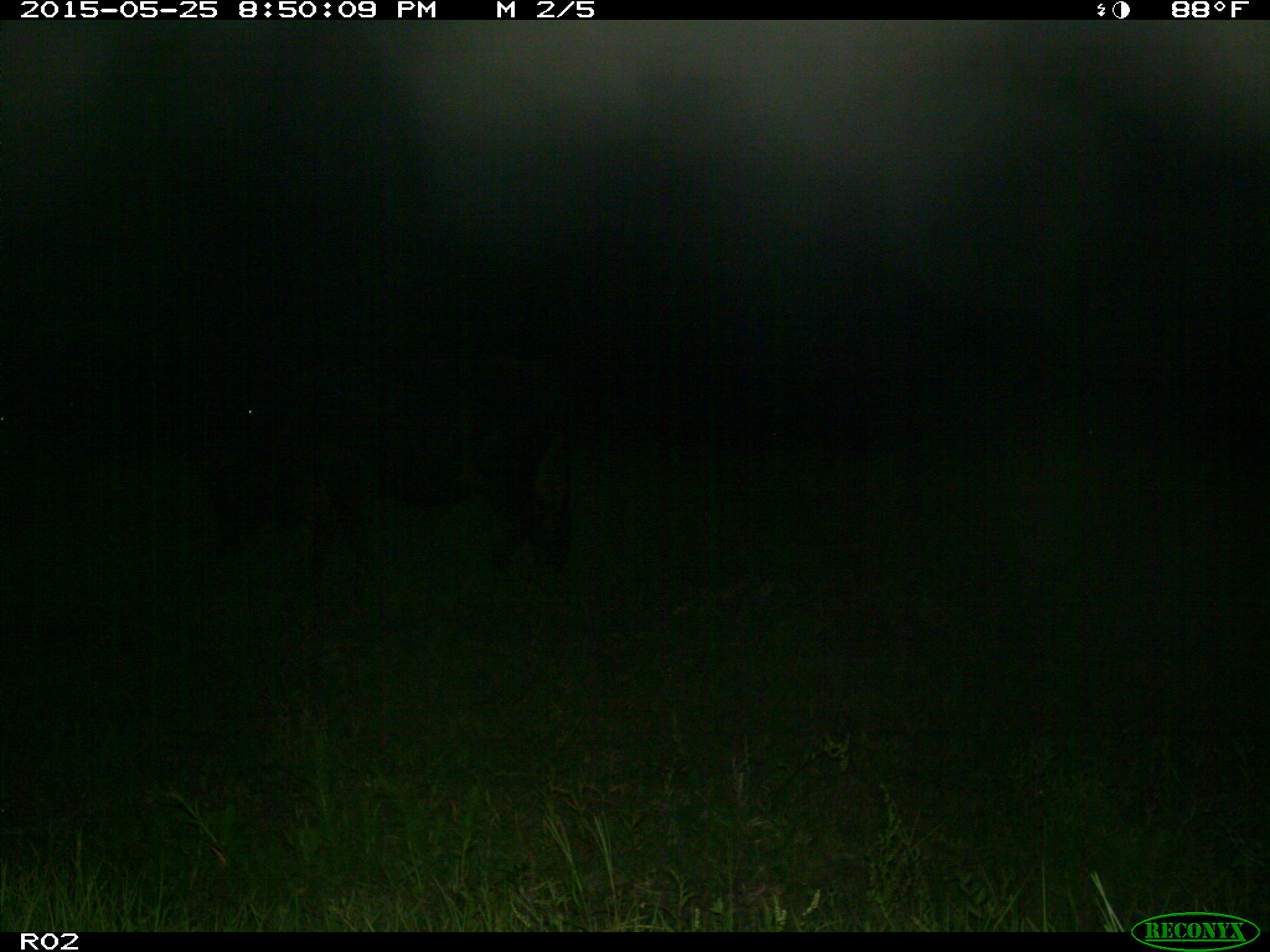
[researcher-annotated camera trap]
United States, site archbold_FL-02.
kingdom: Animalia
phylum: Chordata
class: Mammalia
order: Artiodactyla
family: Bovidae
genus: Bos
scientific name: Bos taurus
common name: domestic cow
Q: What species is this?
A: Bos taurus (domestic cow).